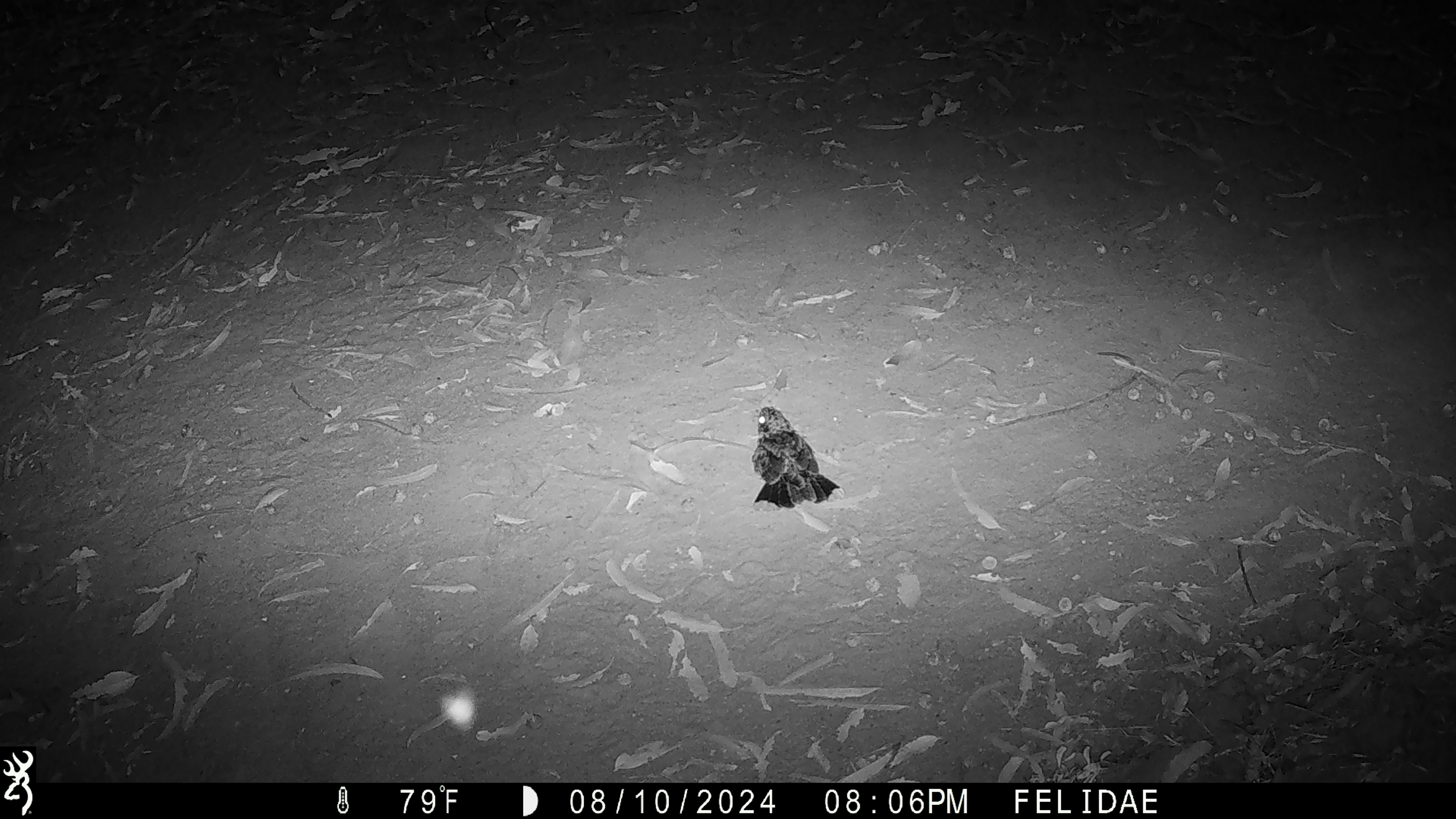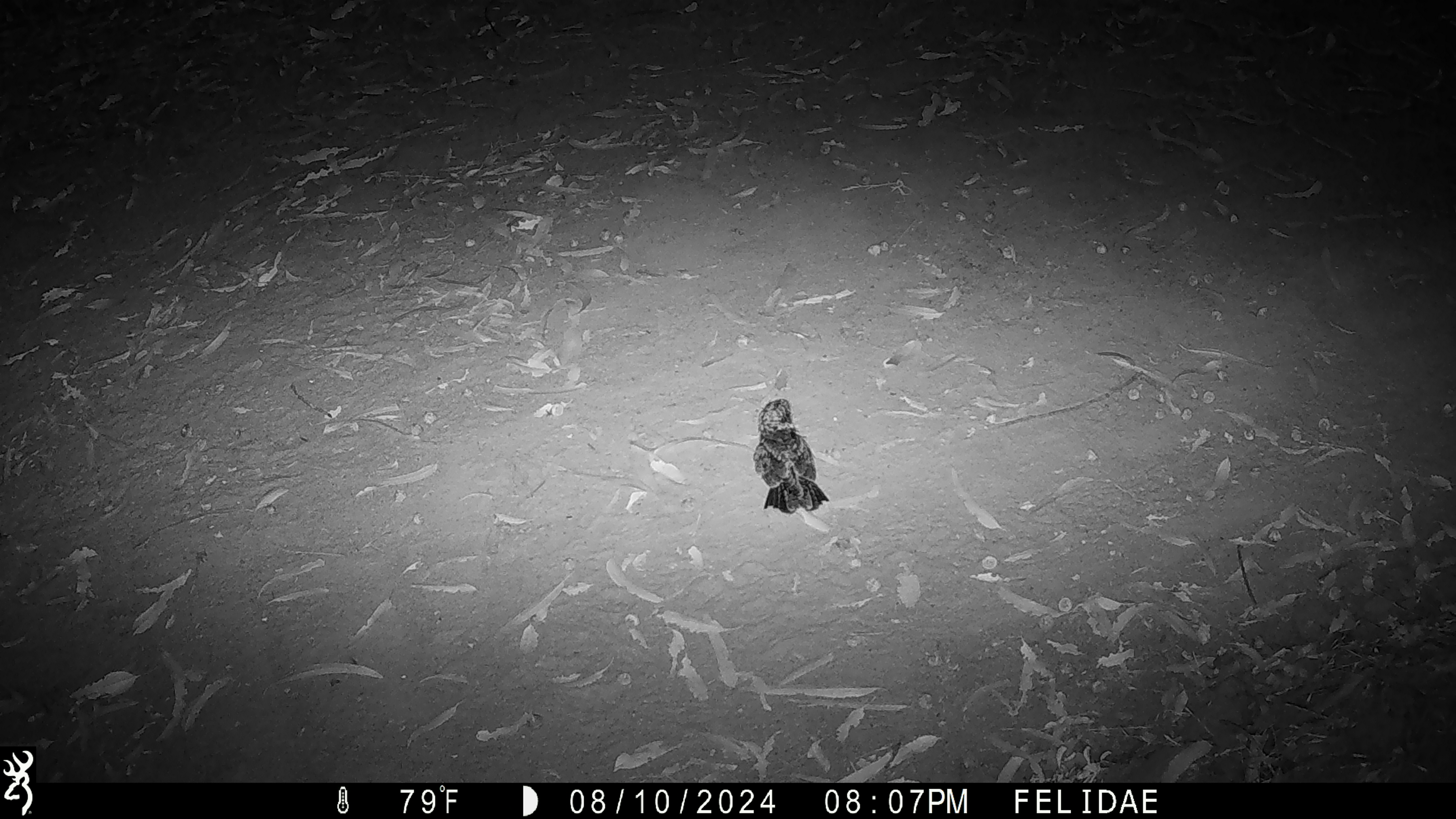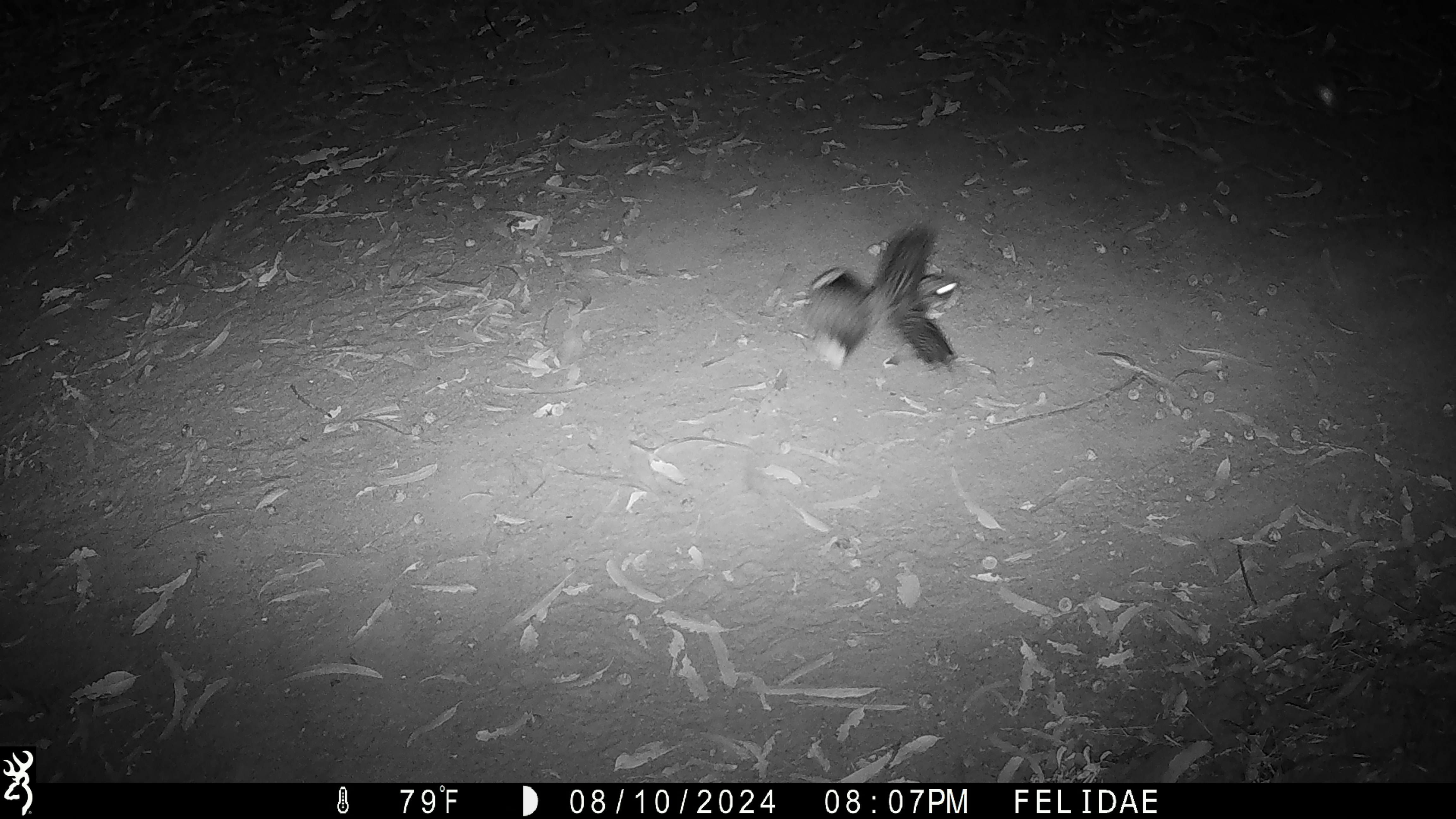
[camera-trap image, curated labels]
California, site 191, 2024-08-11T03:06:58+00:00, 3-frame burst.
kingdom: Animalia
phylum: Chordata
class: Aves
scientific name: Aves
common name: bird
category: unknown bird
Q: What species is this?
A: Unknown bird (bird) (Aves).